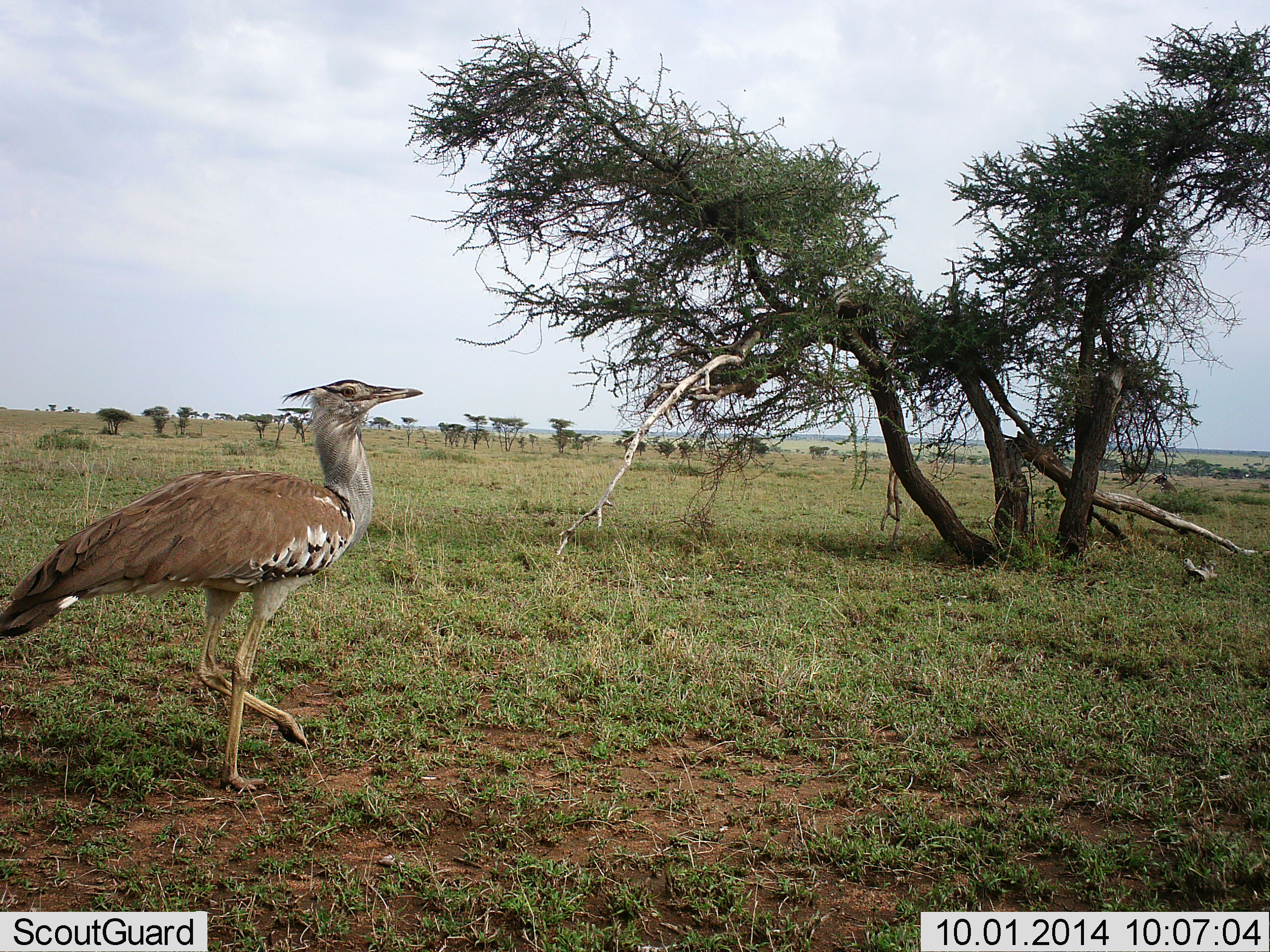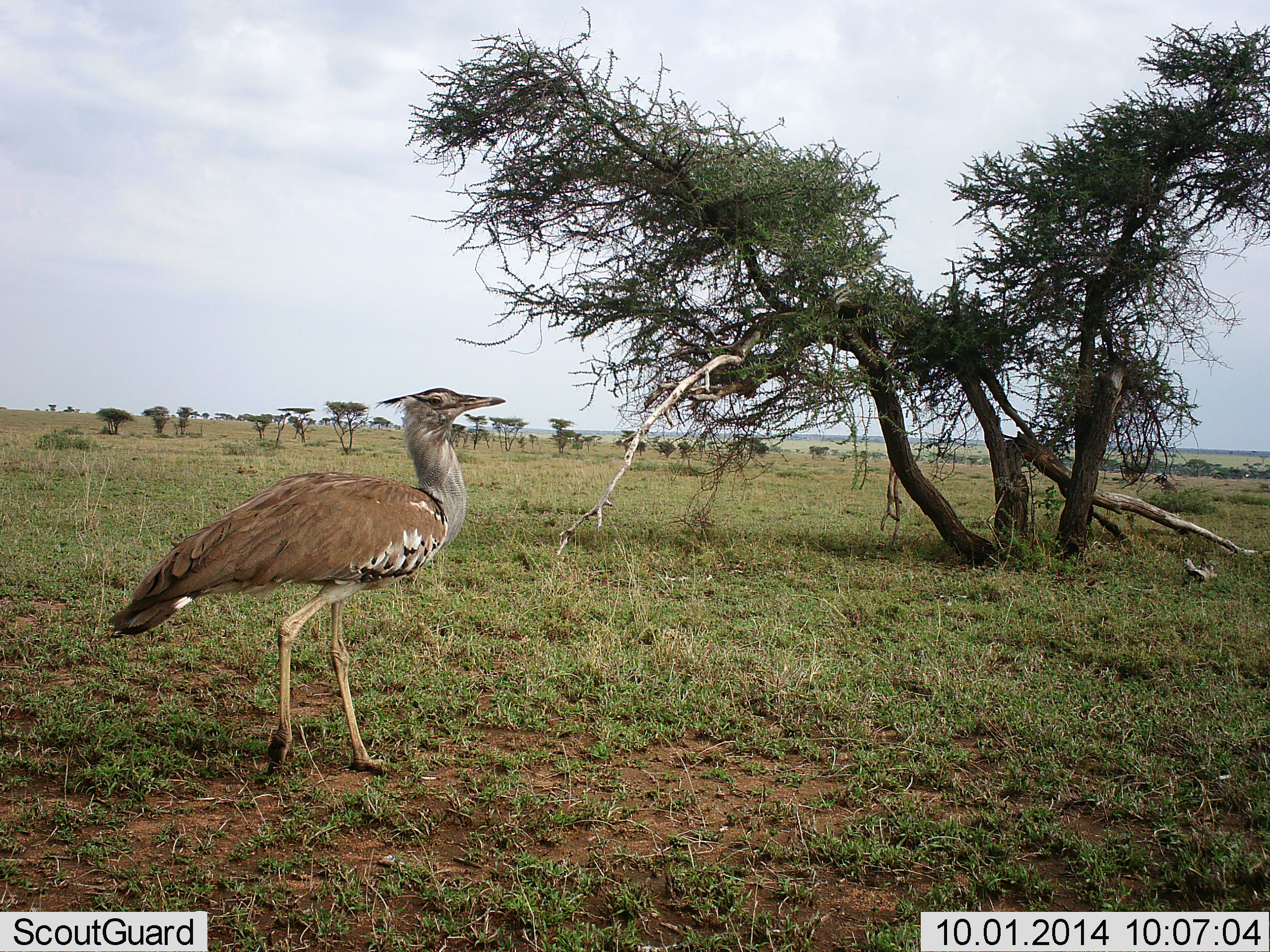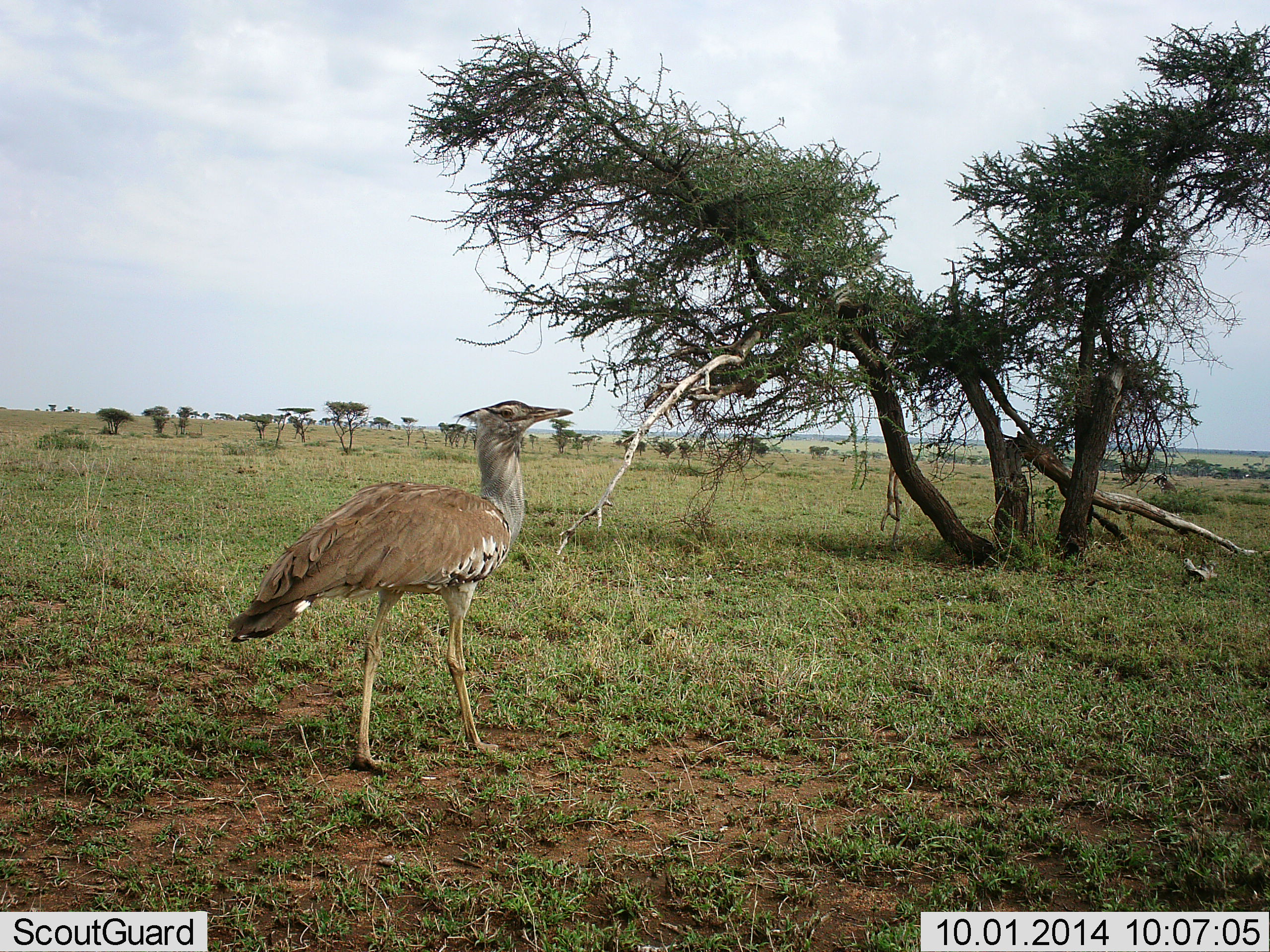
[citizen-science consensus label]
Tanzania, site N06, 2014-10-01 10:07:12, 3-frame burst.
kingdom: Animalia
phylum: Chordata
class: Aves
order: Otidiformes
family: Otididae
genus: Ardeotis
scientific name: Ardeotis kori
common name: kori bustard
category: koribustard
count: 1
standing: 10%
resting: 0%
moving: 90%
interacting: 0%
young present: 0%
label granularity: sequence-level